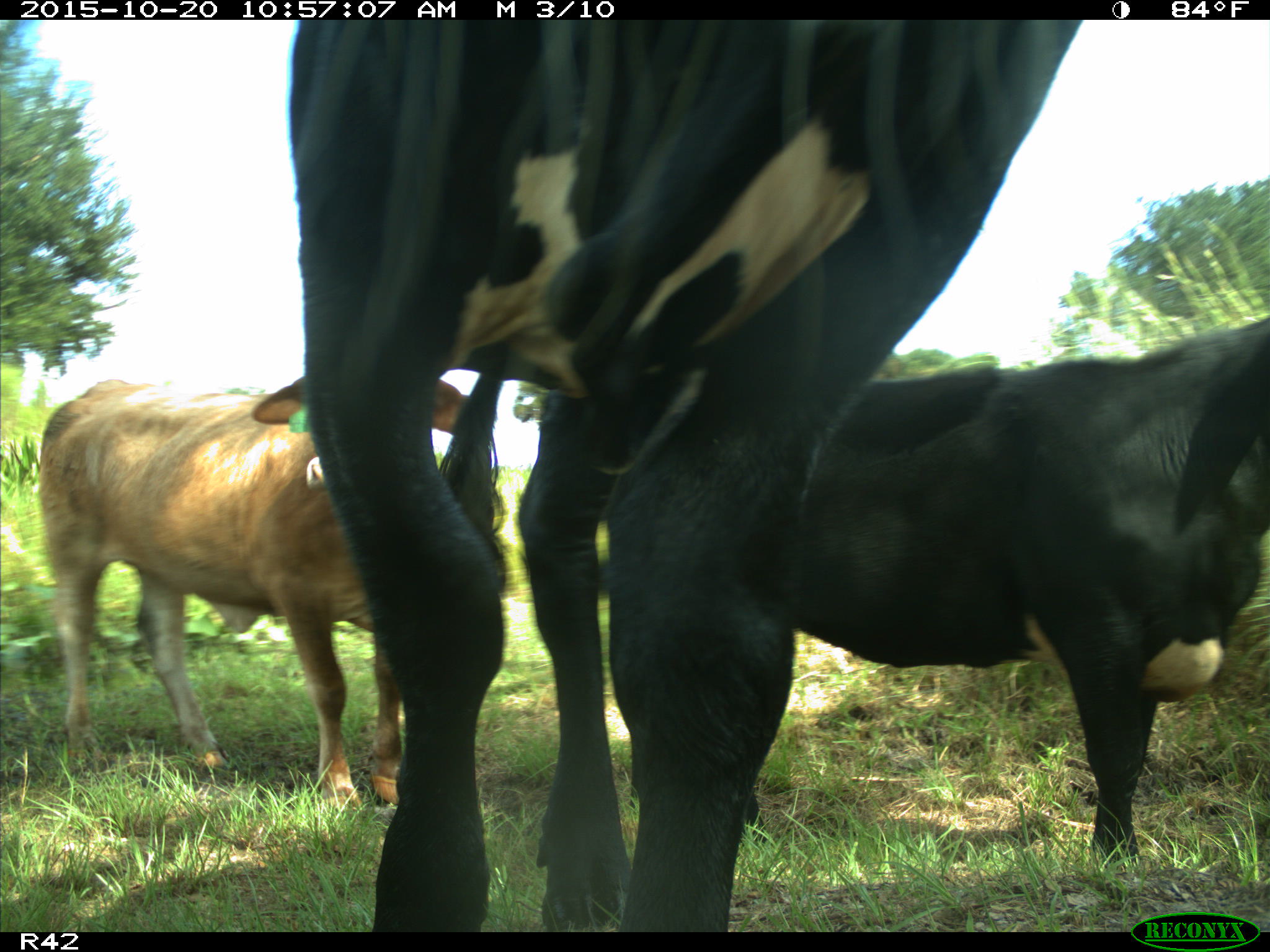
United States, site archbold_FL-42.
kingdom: Animalia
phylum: Chordata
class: Mammalia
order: Artiodactyla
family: Bovidae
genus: Bos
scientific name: Bos taurus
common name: domestic cow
Bos taurus (domestic cow).